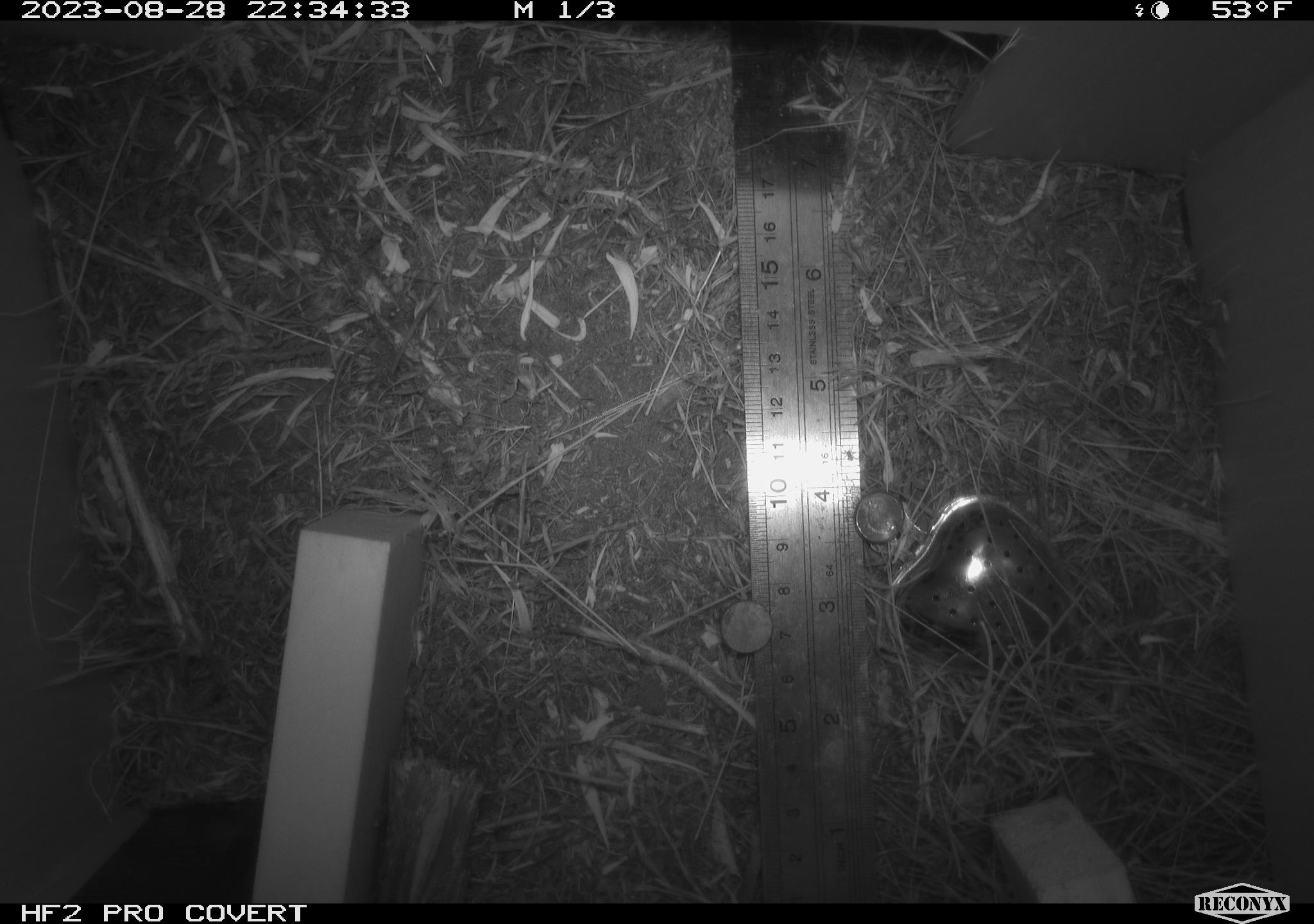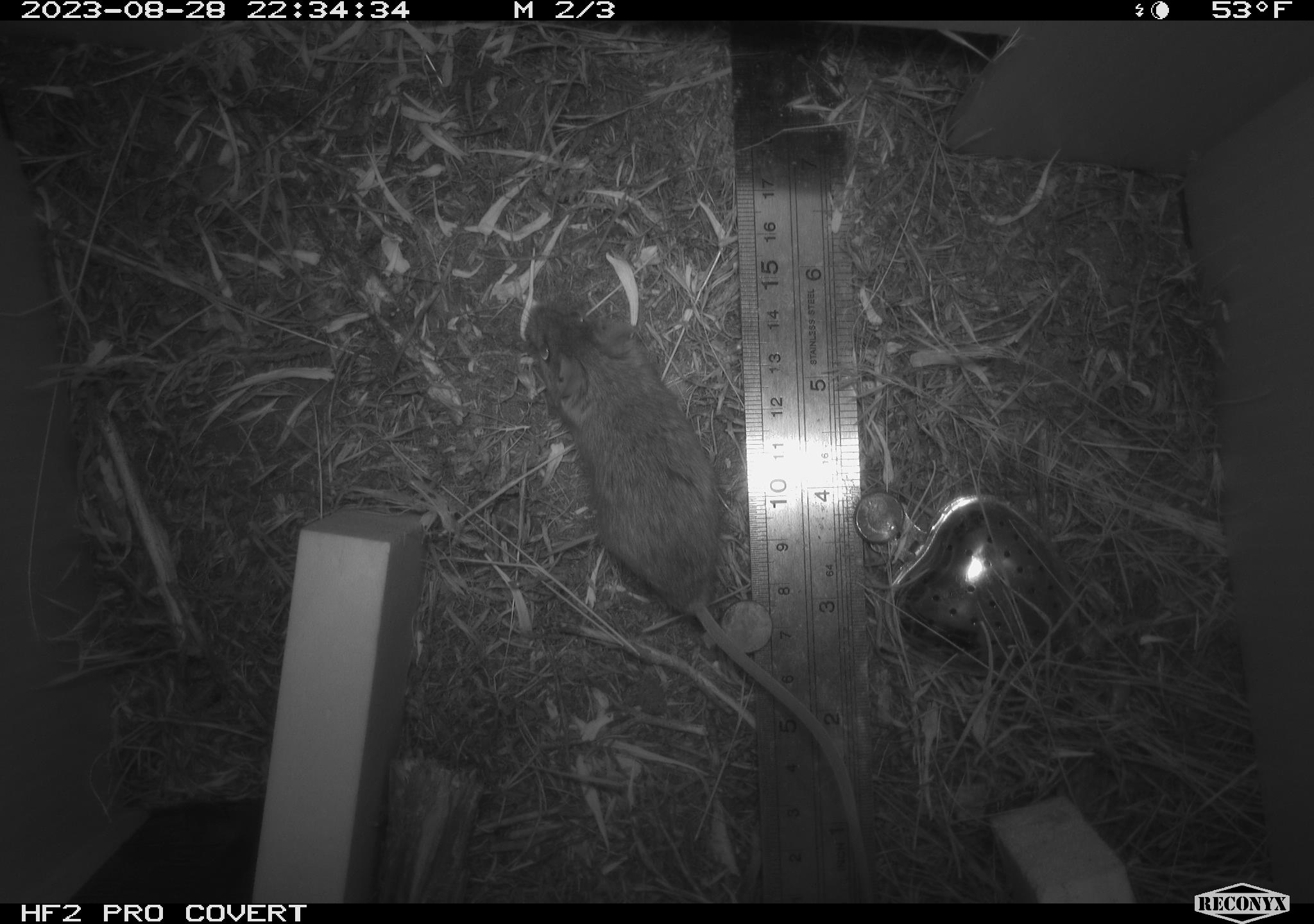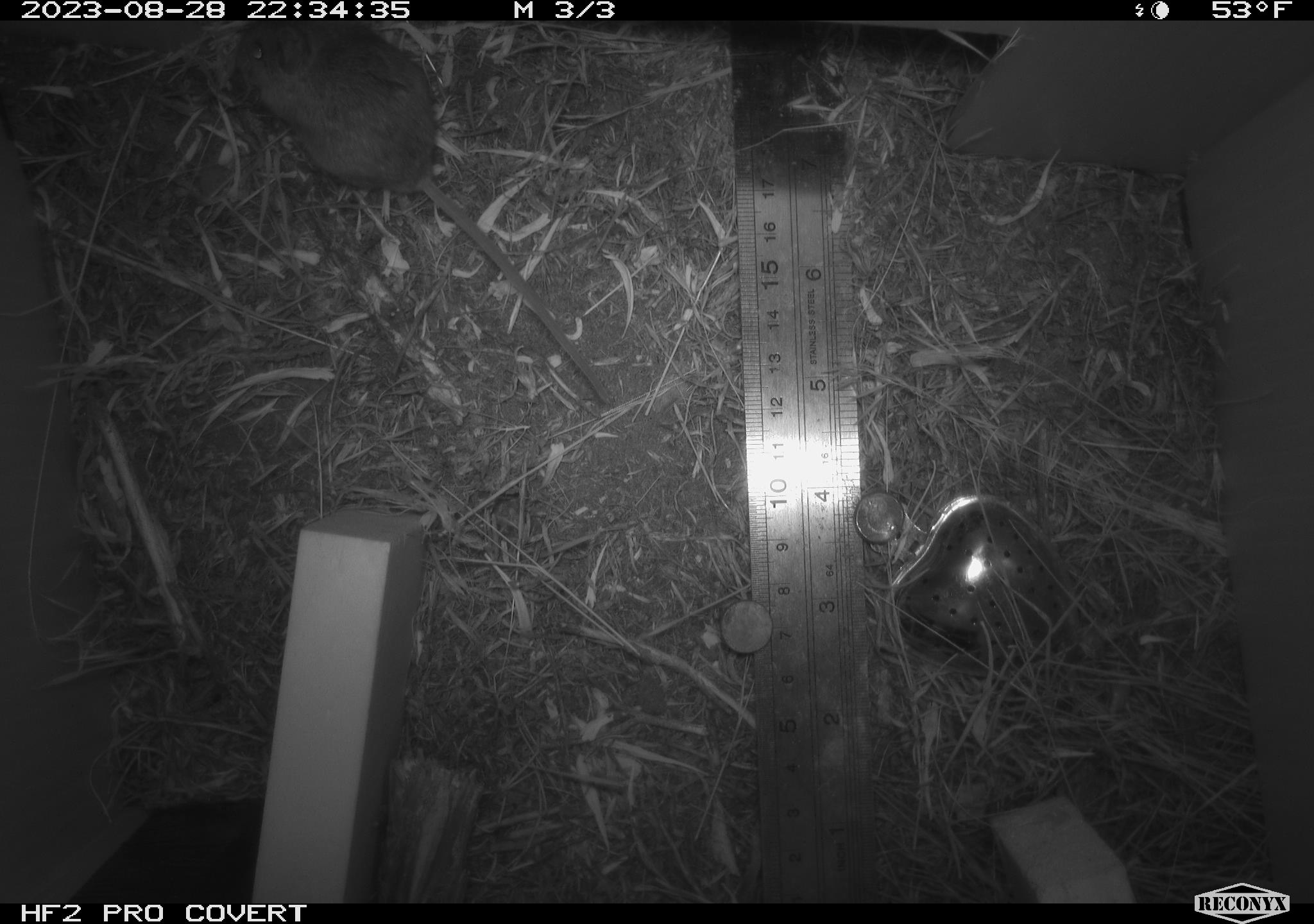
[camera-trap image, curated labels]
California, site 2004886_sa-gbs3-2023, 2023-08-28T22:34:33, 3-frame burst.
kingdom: Animalia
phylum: Chordata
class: Mammalia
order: Rodentia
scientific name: Rodentia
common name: mouse species